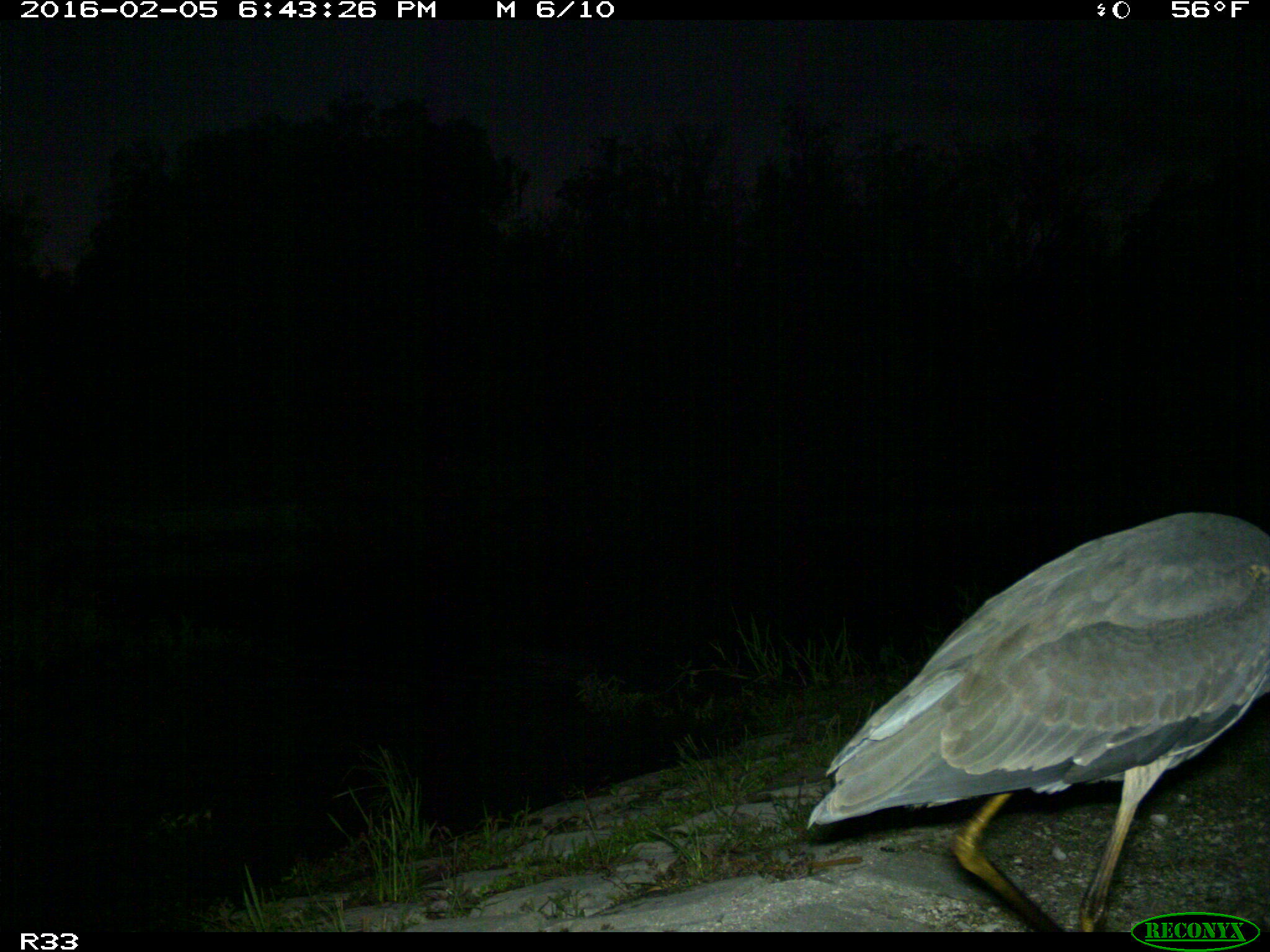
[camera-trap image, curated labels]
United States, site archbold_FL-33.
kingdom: Animalia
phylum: Chordata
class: Aves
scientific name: Aves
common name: birds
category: unidentified bird